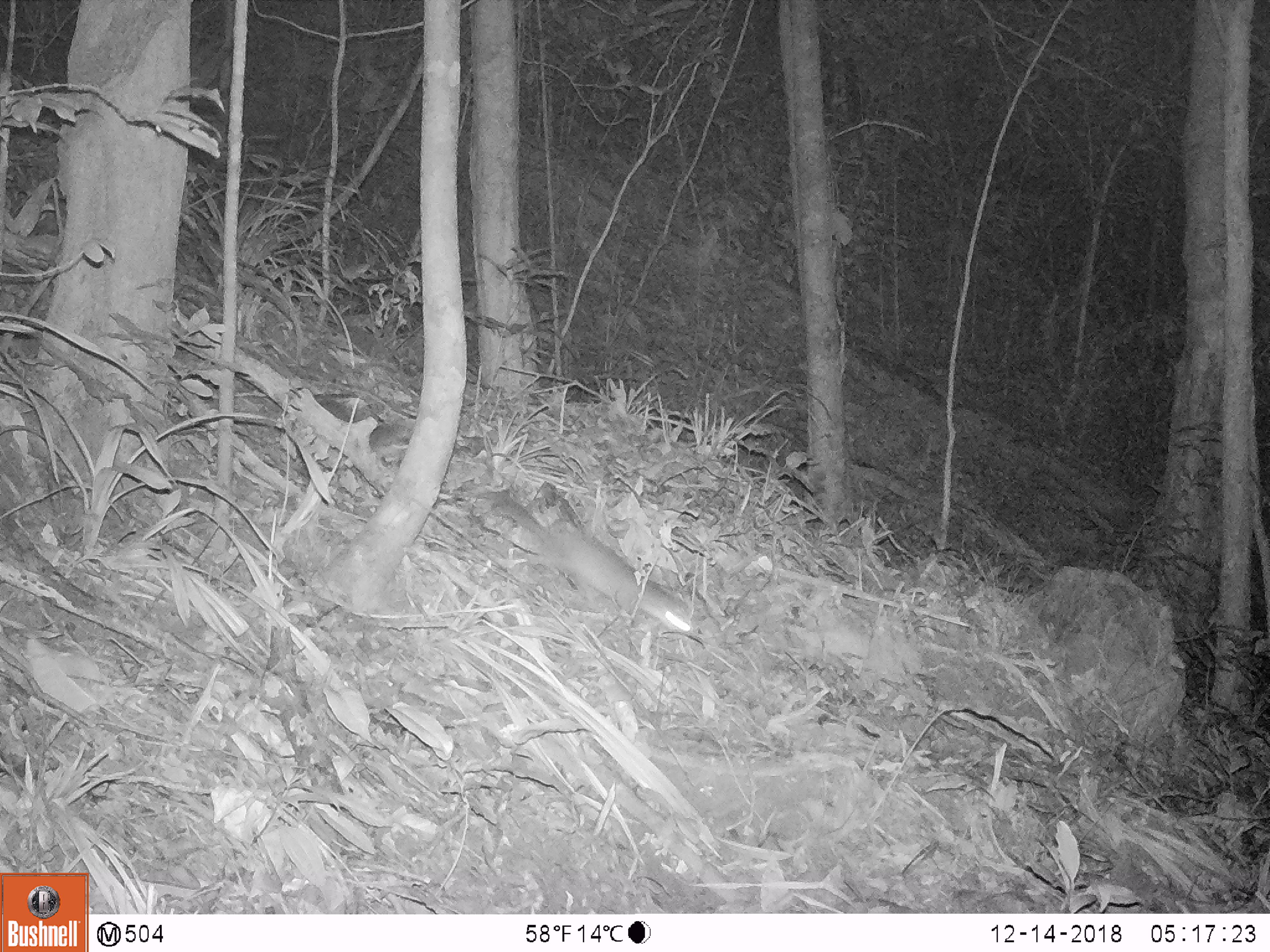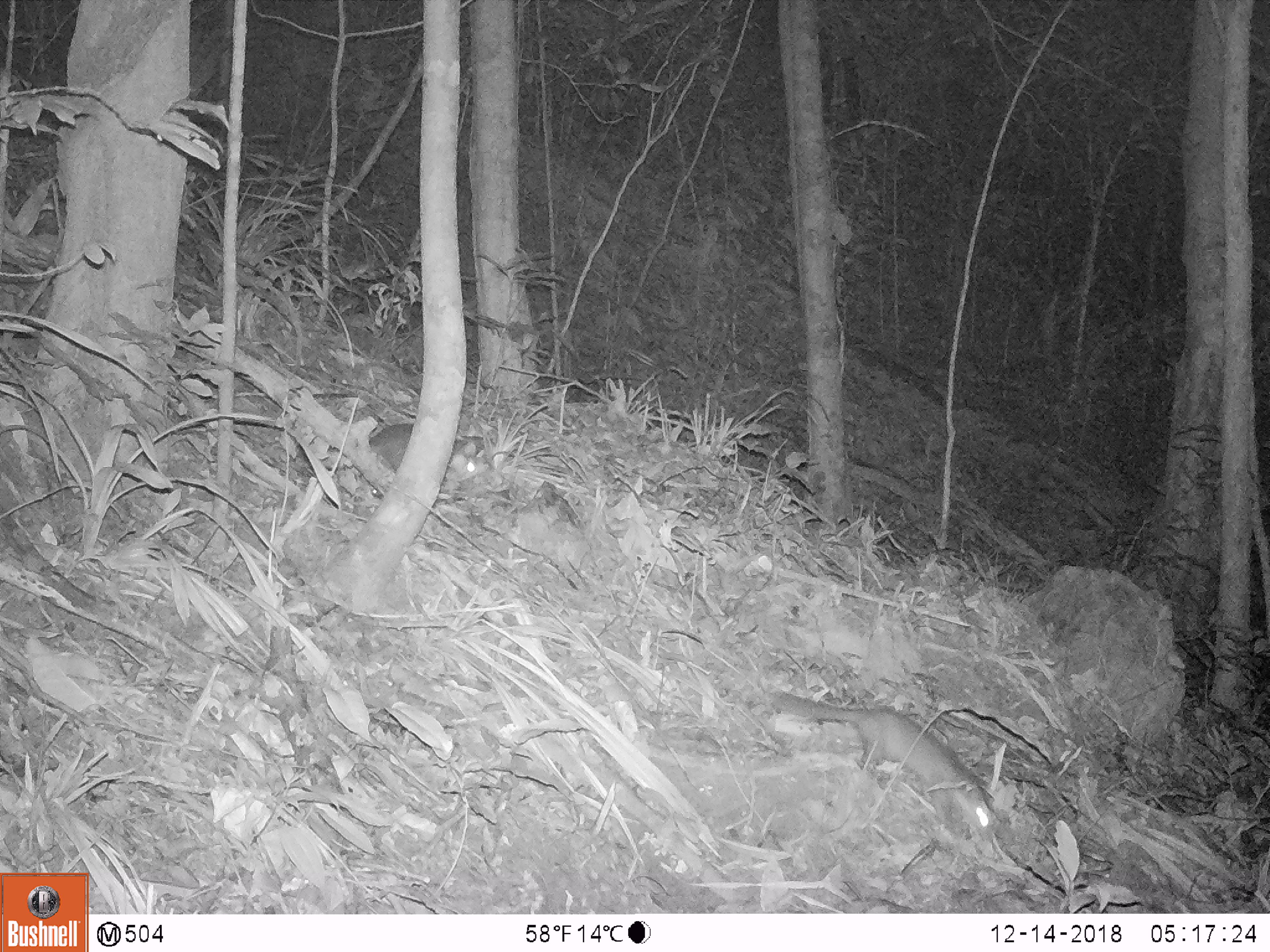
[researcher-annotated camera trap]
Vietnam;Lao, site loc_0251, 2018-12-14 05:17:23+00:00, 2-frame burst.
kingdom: Animalia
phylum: Chordata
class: Mammalia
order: Carnivora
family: Mustelidae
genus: Melogale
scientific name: Melogale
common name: ferret badger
Ferret badger (Melogale). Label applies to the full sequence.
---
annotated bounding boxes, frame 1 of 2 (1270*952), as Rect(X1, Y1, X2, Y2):
ferret badger: Rect(483, 488, 694, 634)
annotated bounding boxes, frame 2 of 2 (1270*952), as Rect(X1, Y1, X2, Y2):
ferret badger: Rect(766, 682, 1001, 843); Rect(369, 421, 488, 504)